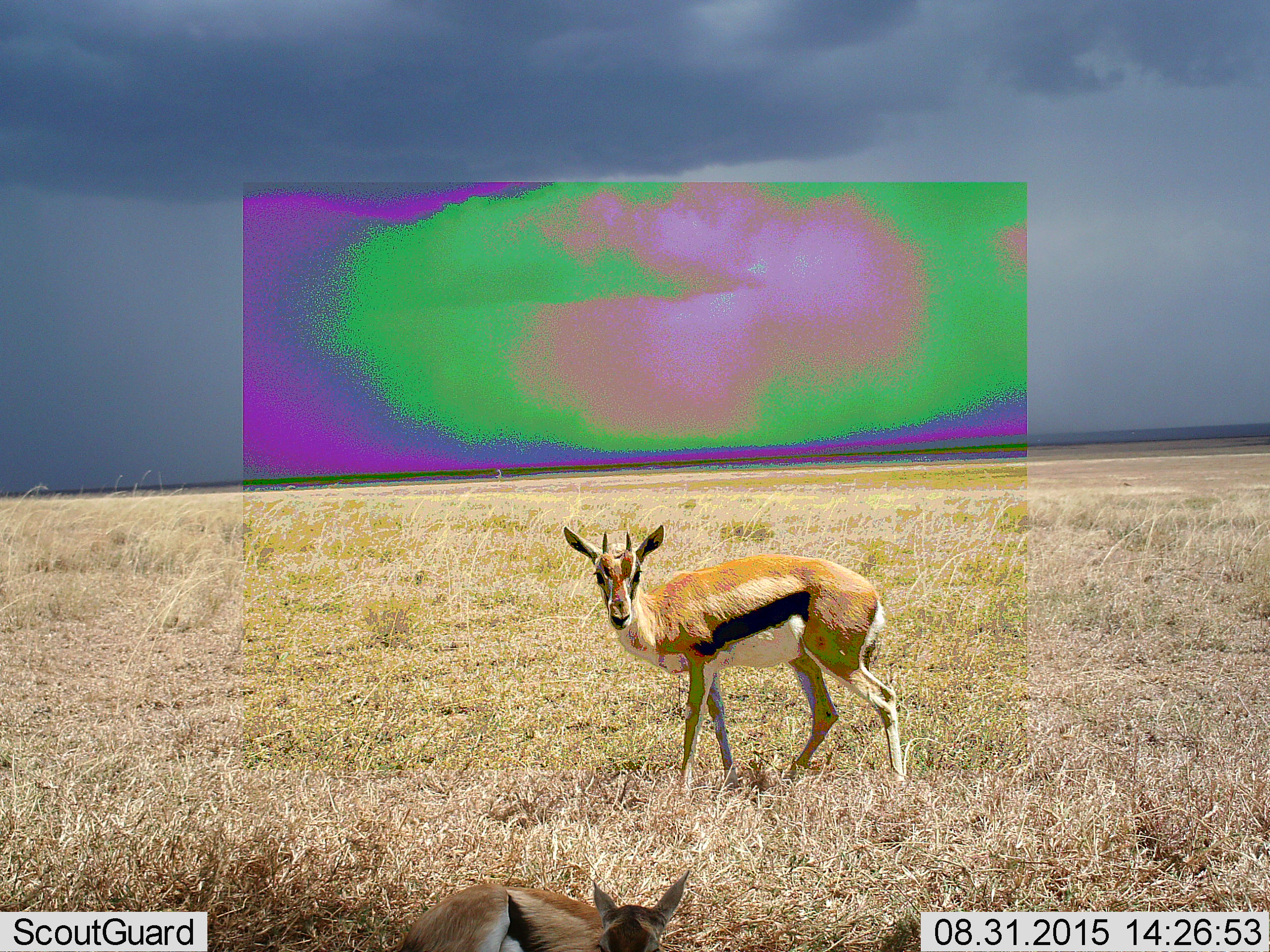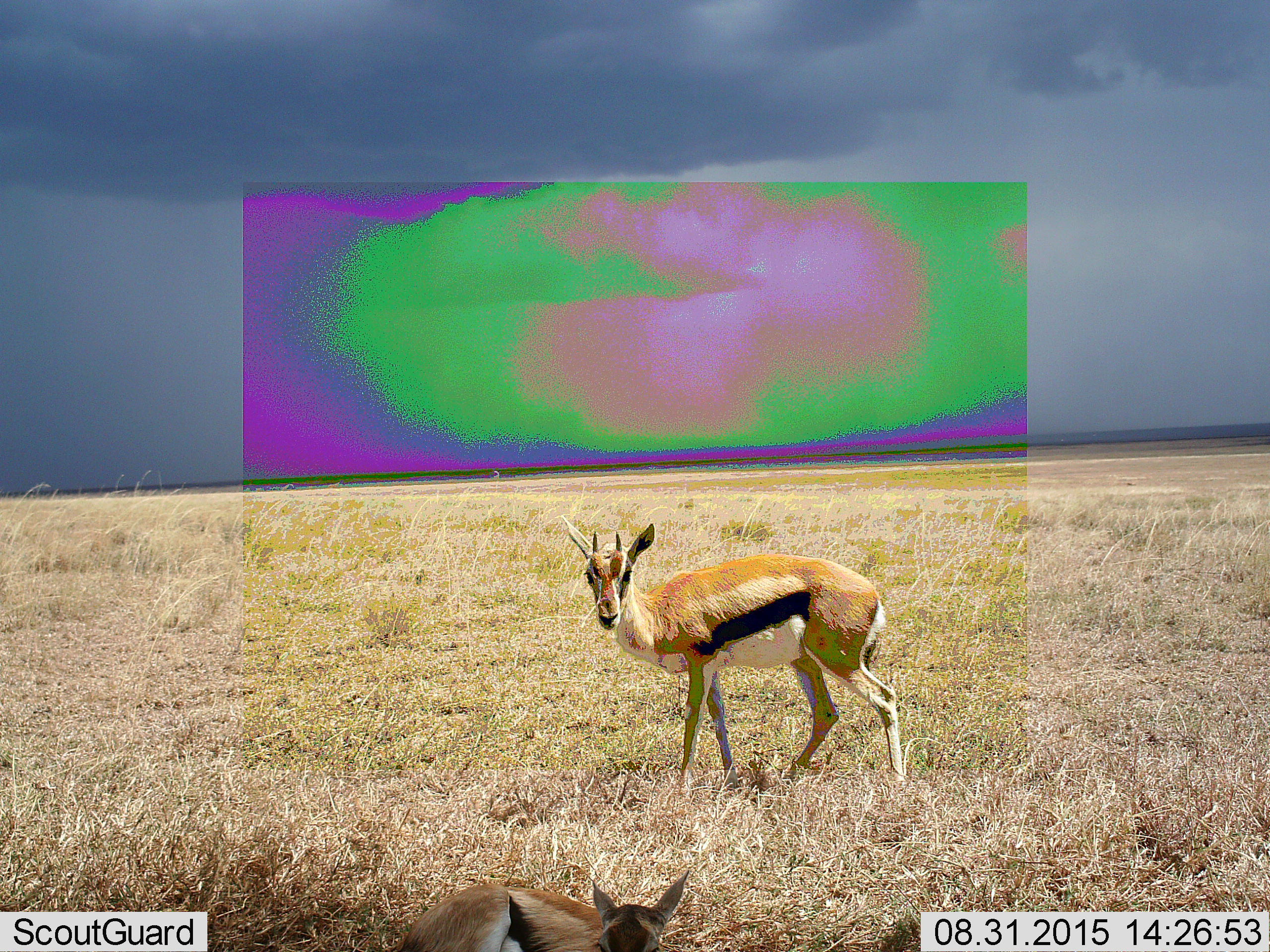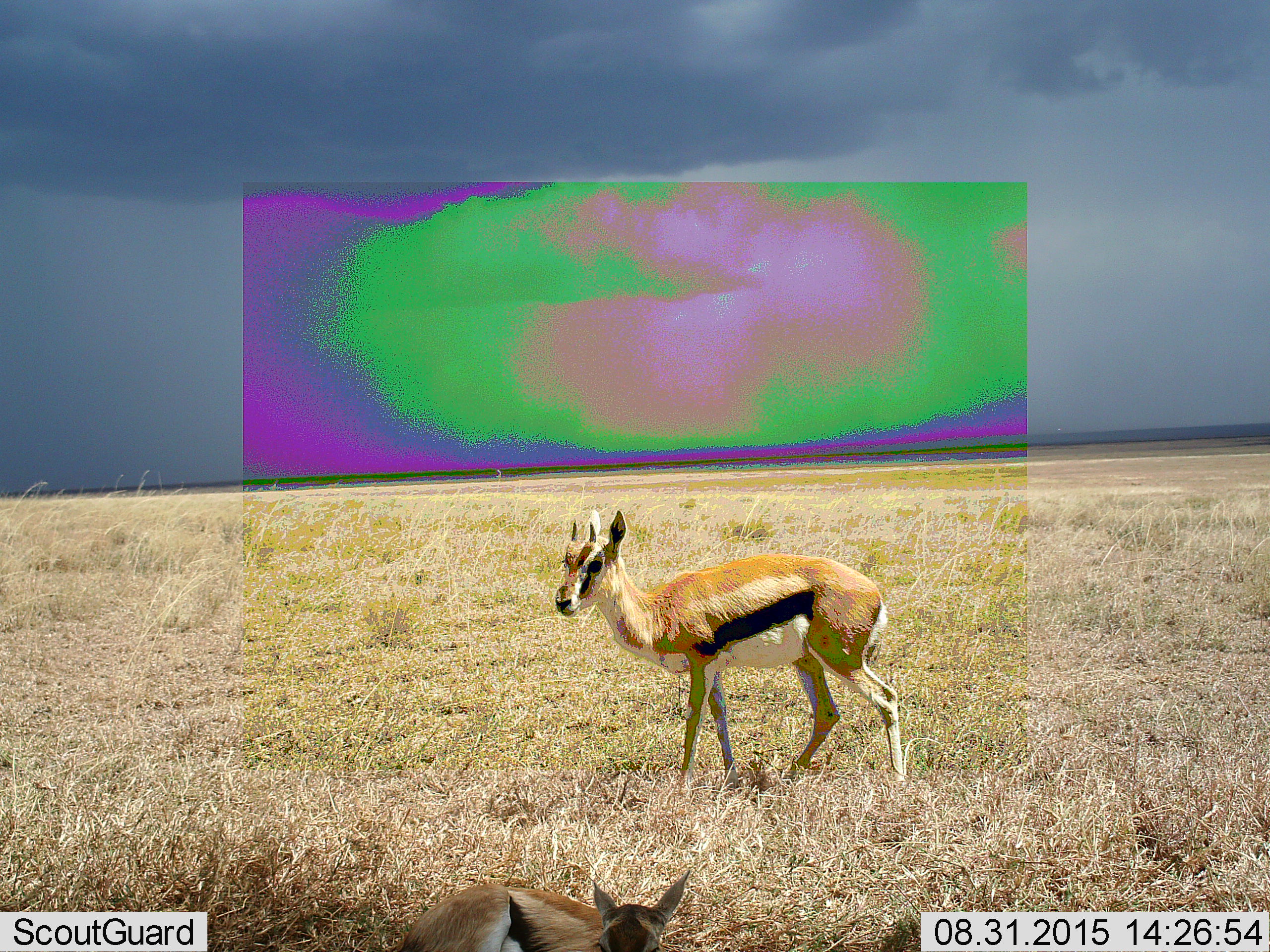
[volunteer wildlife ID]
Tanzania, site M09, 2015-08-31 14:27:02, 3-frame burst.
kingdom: Animalia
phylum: Chordata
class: Mammalia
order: Artiodactyla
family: Bovidae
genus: Eudorcas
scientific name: Eudorcas thomsonii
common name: thomson's gazelle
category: gazellethomsons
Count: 2.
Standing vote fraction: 89%.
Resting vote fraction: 78%.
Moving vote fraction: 0%.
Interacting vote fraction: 0%.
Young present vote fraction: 33%.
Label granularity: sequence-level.